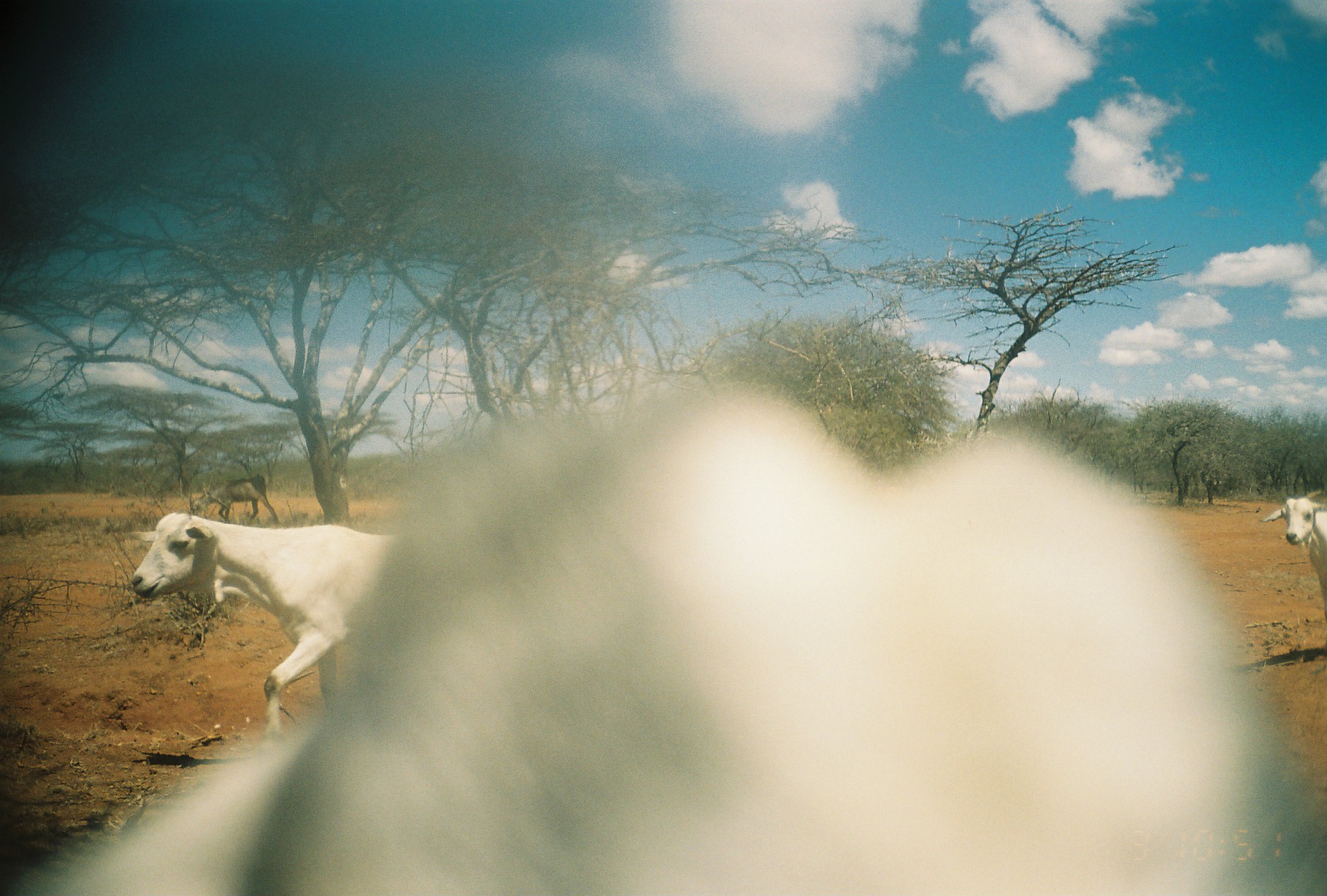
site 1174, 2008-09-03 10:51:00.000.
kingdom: Animalia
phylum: Chordata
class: Mammalia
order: Artiodactyla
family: Bovidae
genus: Capra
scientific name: Capra aegagrus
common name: wild goat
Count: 3.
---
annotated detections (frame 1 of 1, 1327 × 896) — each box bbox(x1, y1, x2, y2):
capra aegagrus: bbox(4, 385, 1320, 896); bbox(127, 510, 400, 744); bbox(1260, 496, 1327, 621); bbox(191, 475, 277, 523)